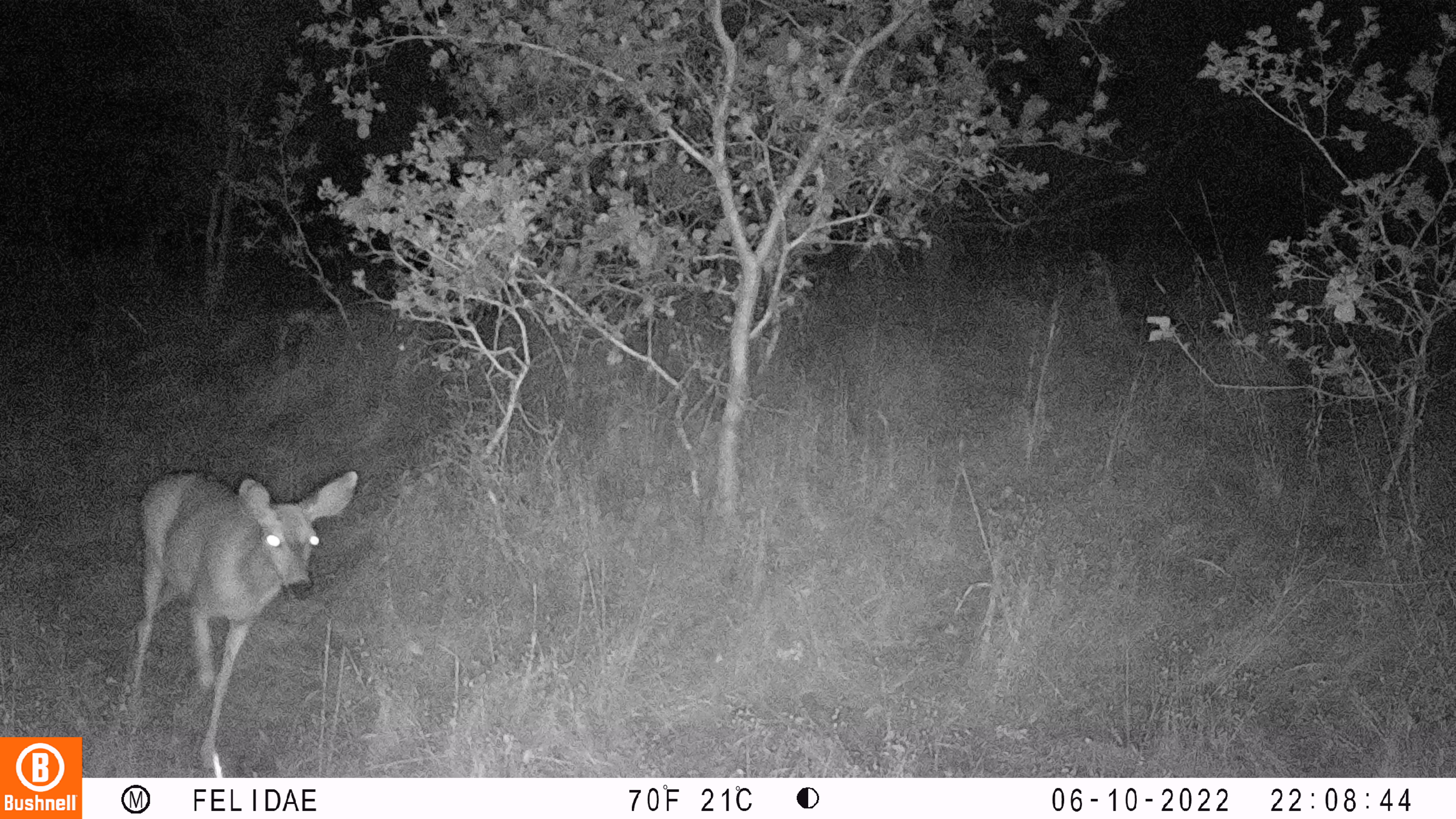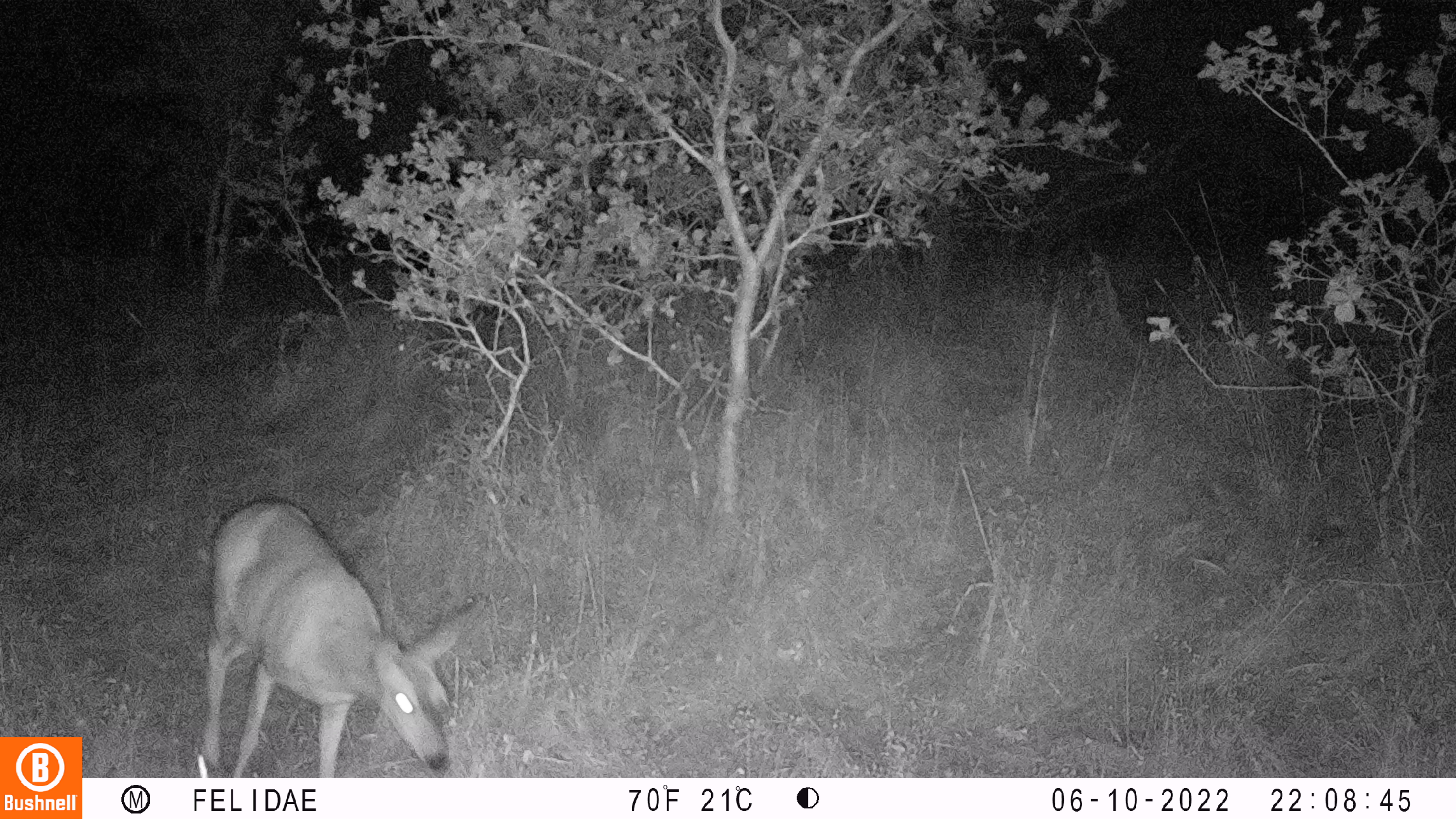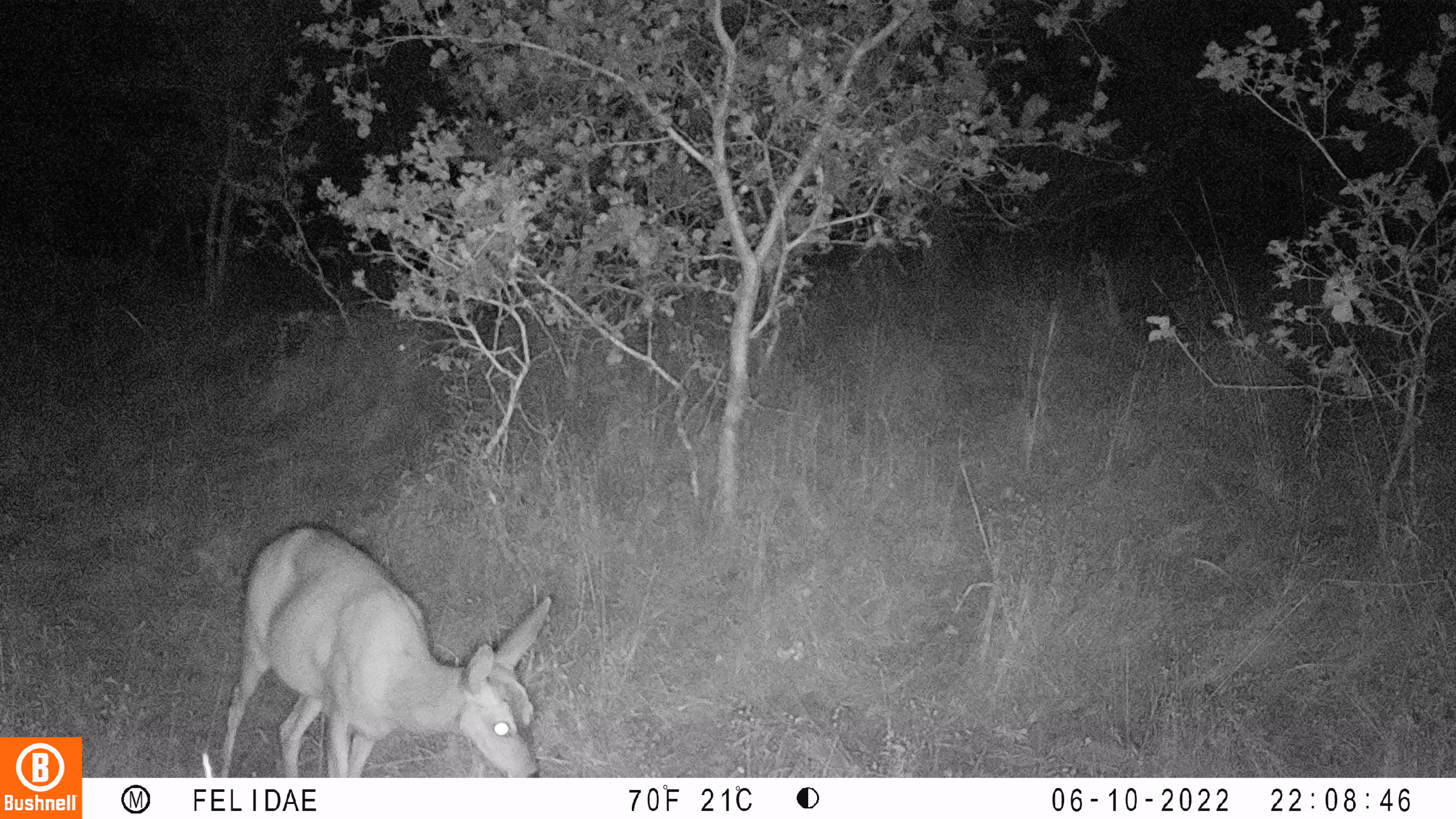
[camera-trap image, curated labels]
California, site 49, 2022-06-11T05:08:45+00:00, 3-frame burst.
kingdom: Animalia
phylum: Chordata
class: Mammalia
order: Artiodactyla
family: Cervidae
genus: Odocoileus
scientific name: Odocoileus hemionus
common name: mule deer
Mule deer (Odocoileus hemionus).